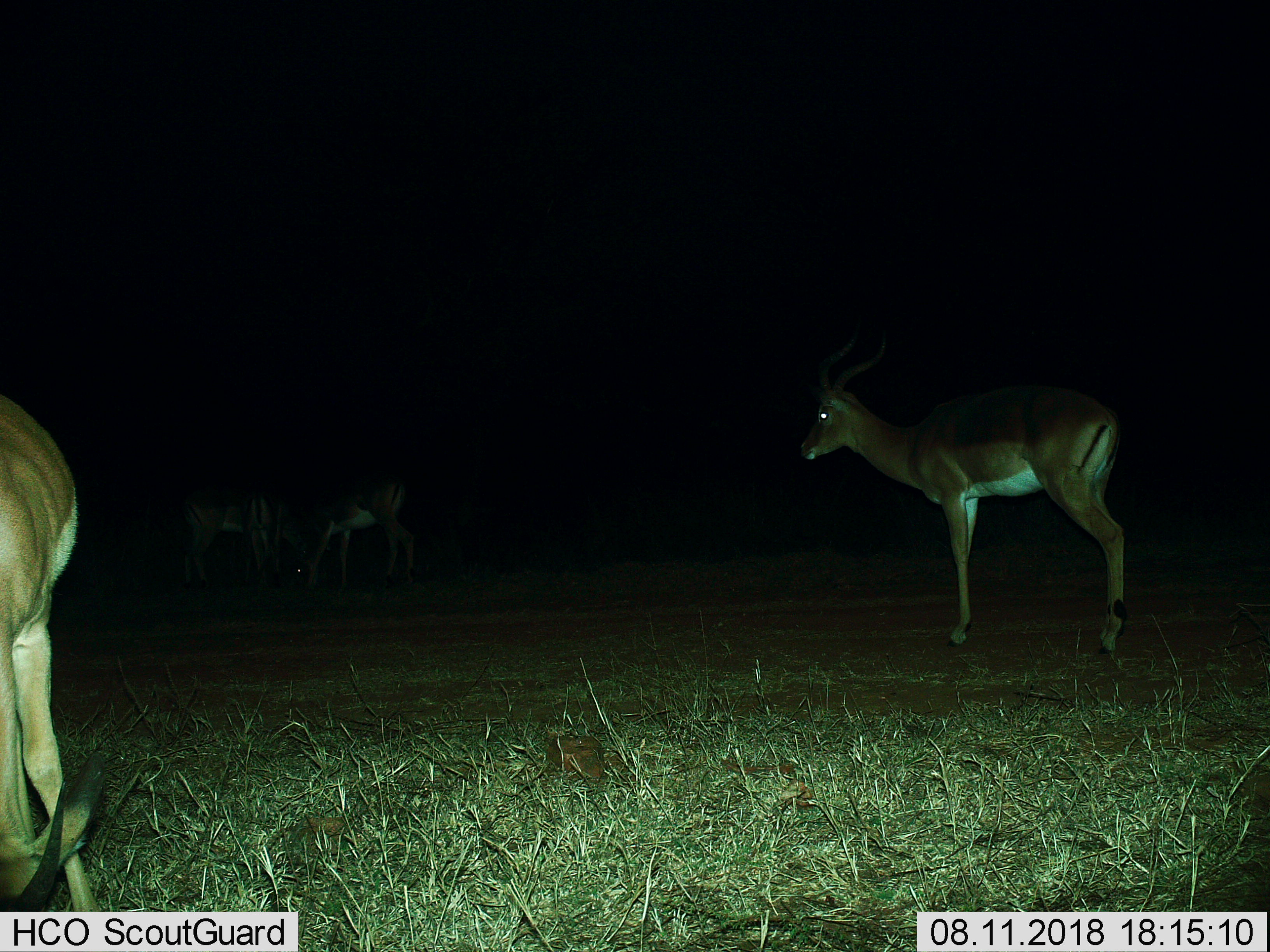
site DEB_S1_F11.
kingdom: Animalia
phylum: Chordata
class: Mammalia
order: Artiodactyla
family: Bovidae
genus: Aepyceros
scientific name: Aepyceros melampus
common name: impala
Impala (Aepyceros melampus), count 4. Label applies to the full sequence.